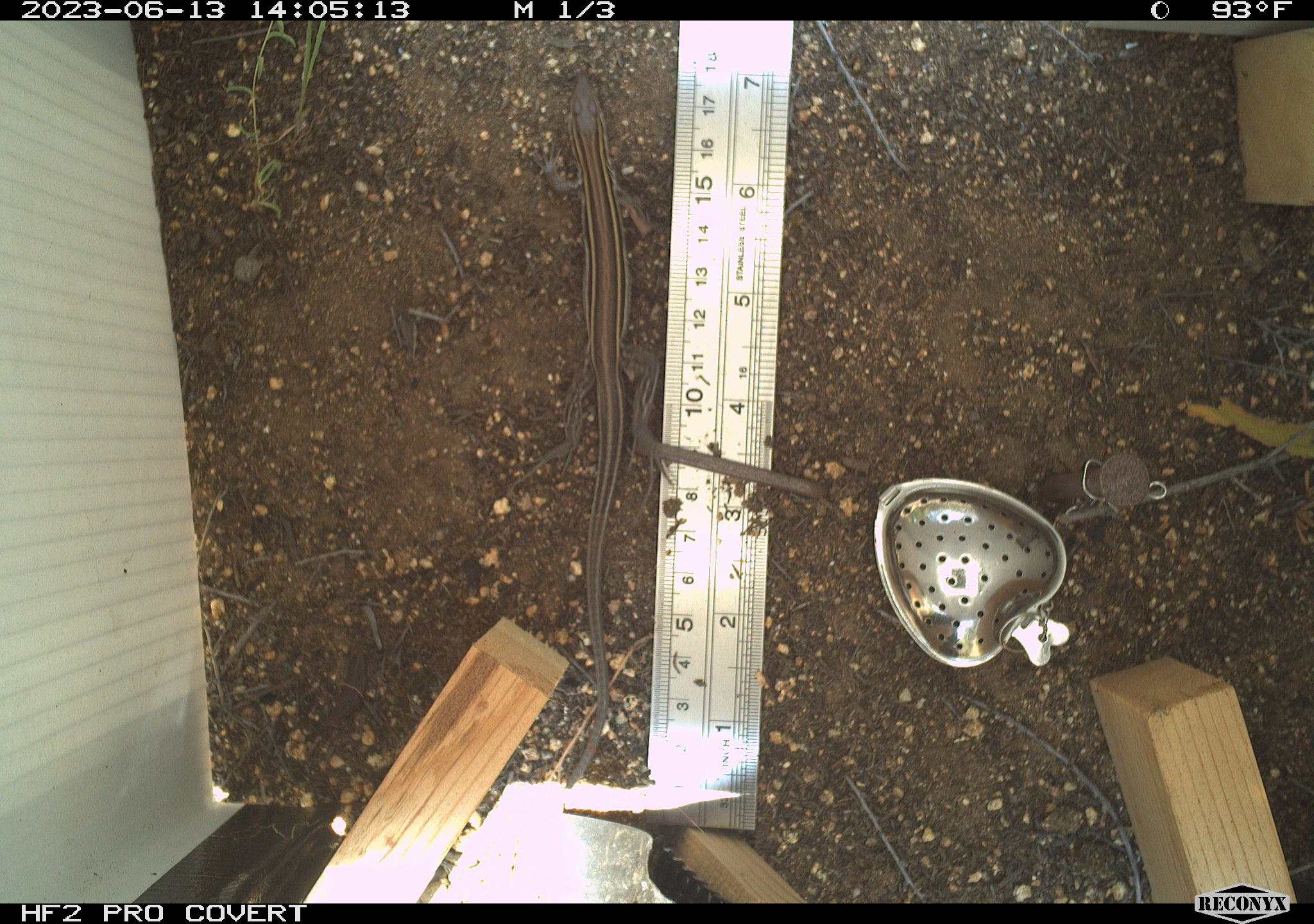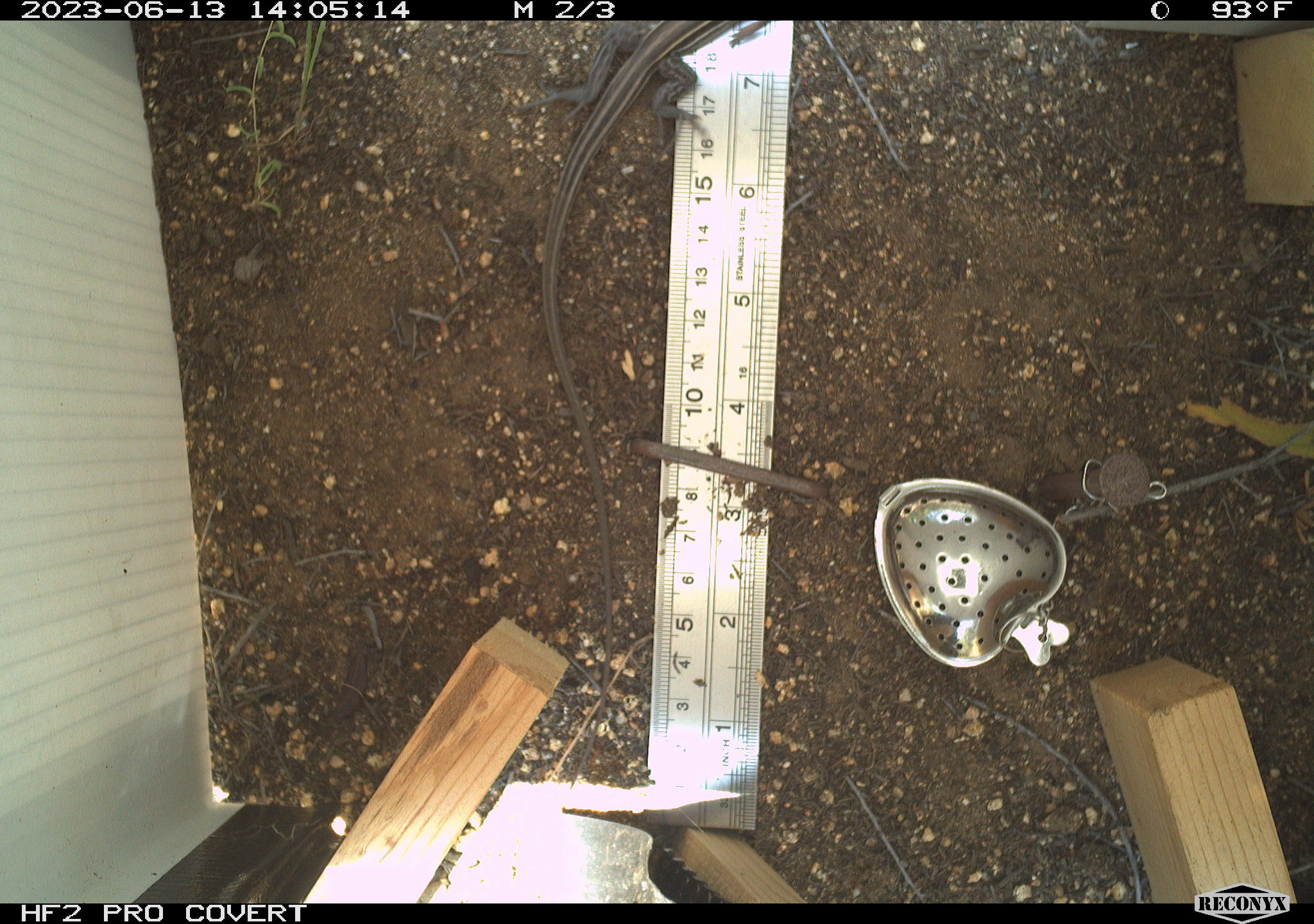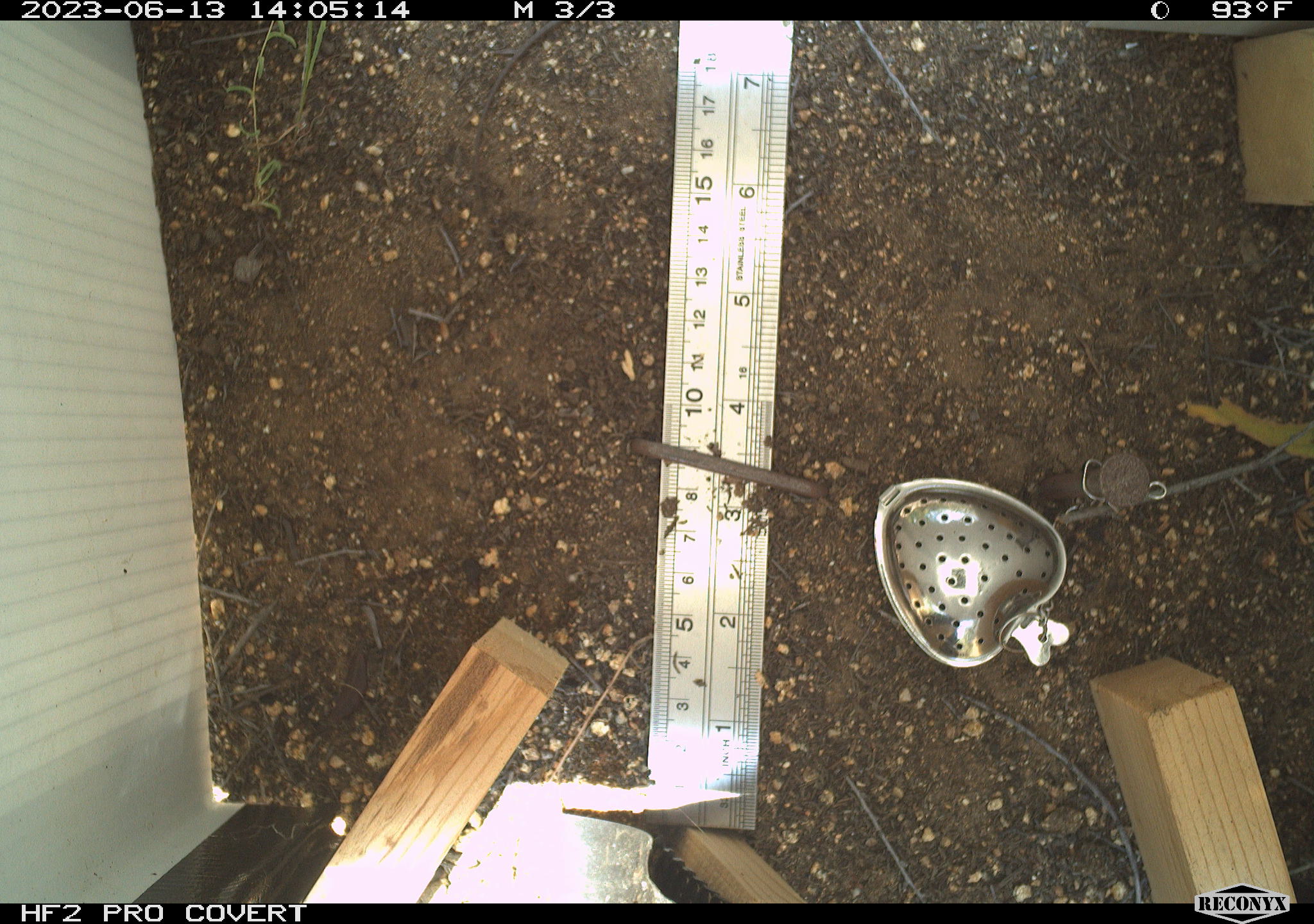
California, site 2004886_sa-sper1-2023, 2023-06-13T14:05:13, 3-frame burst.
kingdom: Animalia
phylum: Chordata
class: Reptilia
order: Squamata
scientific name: Squamata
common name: lizards and snakes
Lizards and snakes (Squamata).